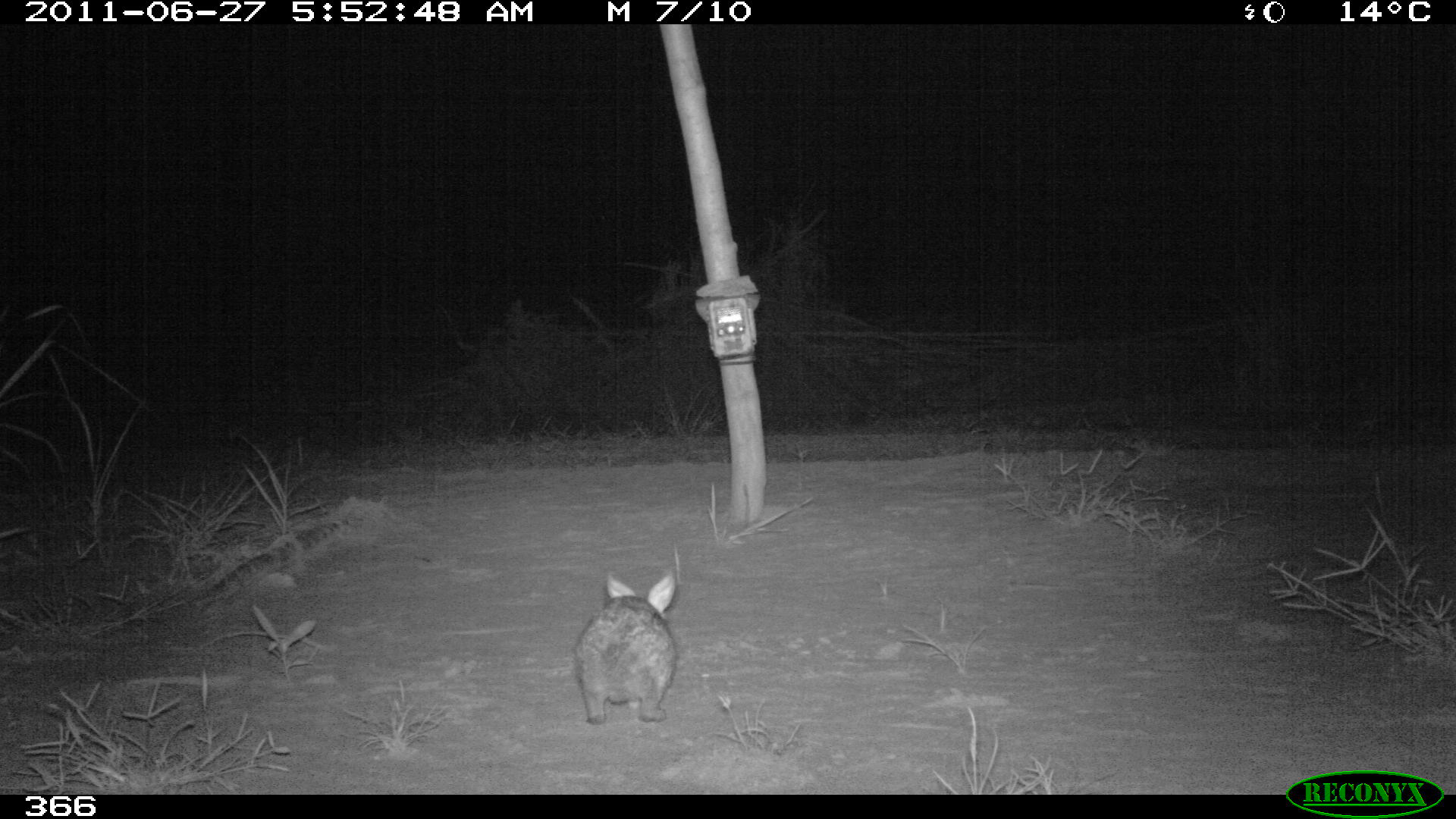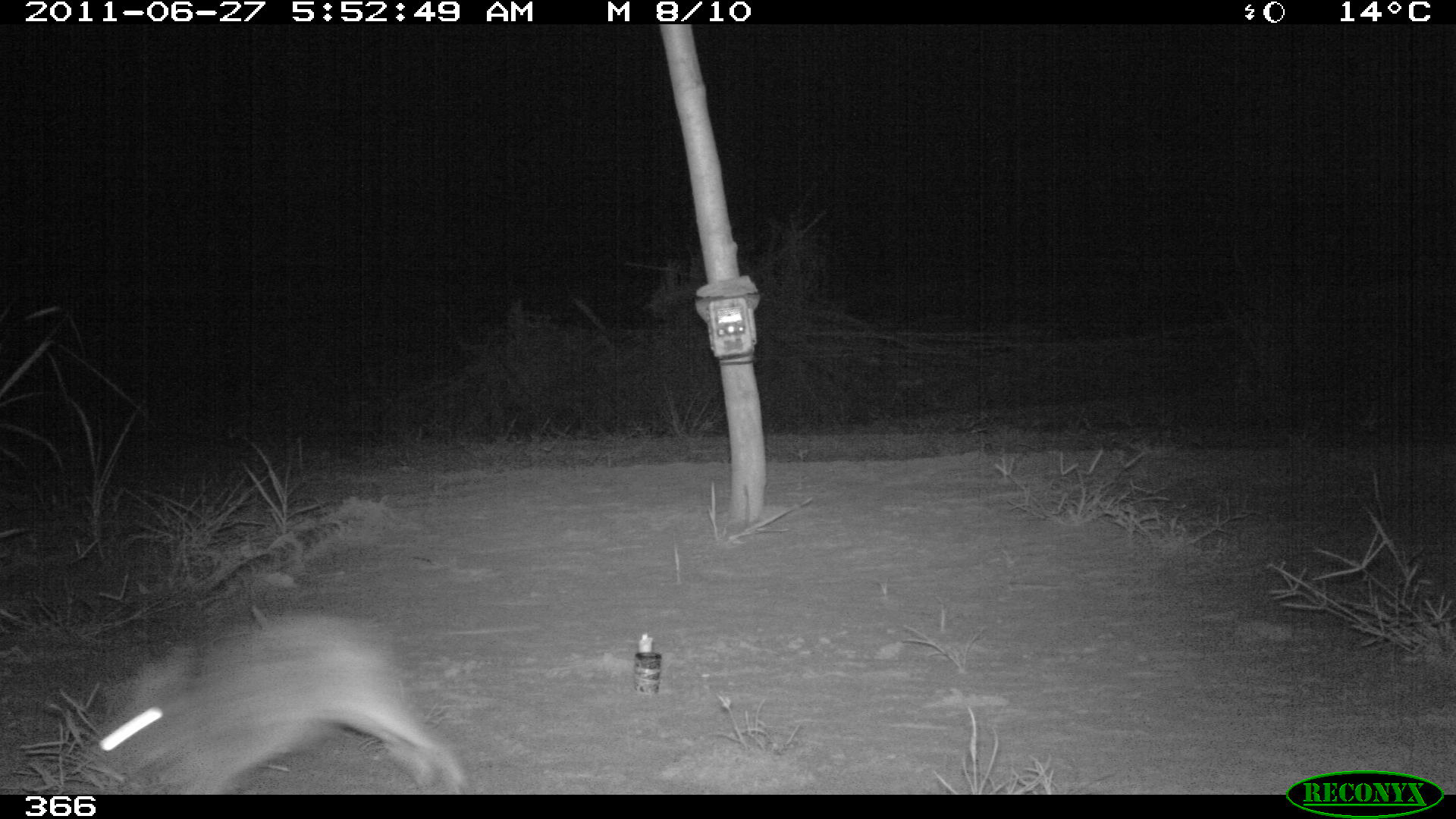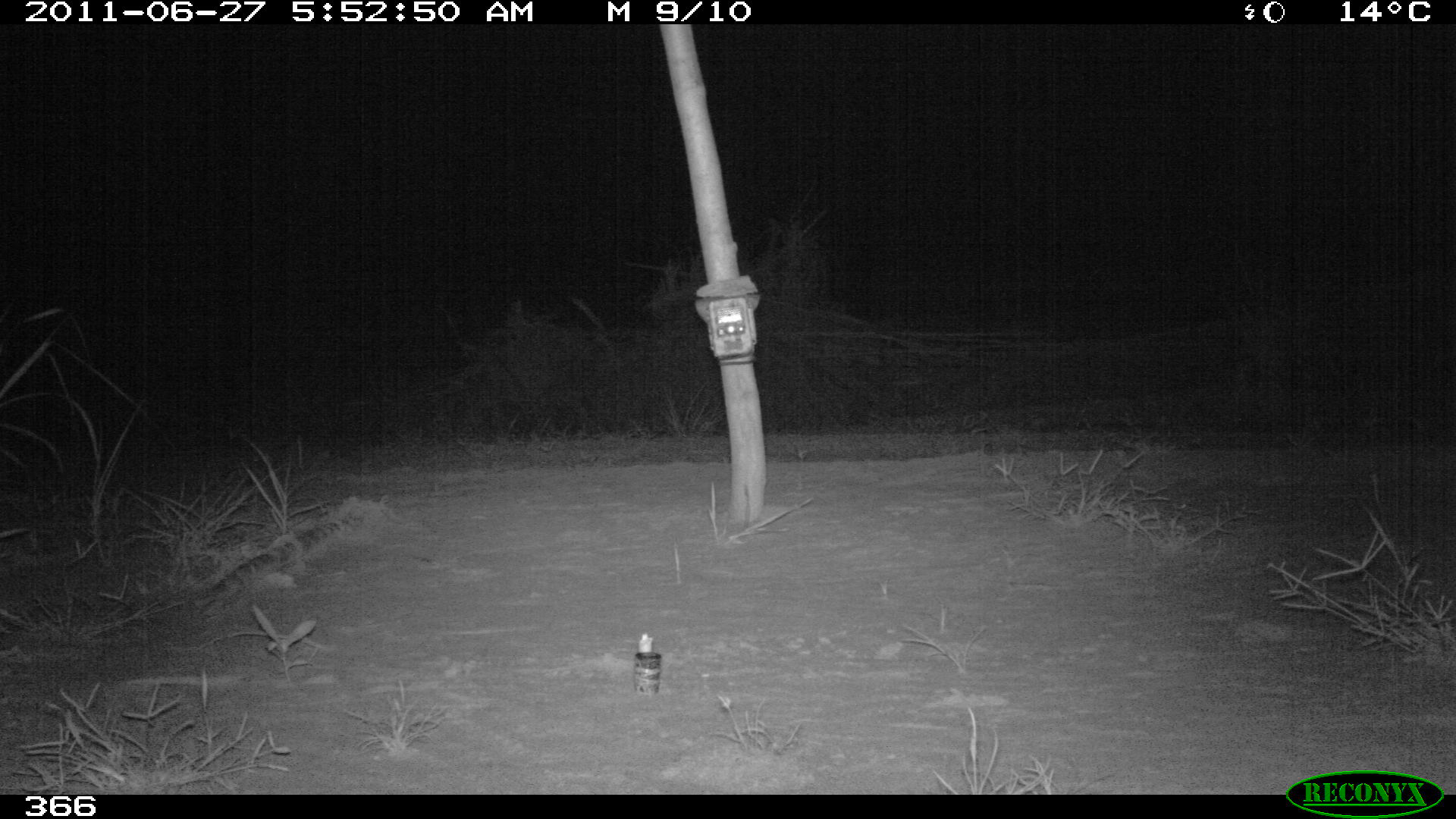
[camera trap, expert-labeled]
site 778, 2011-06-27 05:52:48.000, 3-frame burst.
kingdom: Animalia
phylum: Chordata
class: Mammalia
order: Lagomorpha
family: Leporidae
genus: Sylvilagus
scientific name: Sylvilagus brasiliensis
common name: tapeti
Sylvilagus brasiliensis (tapeti).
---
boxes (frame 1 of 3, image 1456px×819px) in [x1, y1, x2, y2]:
sylvilagus brasiliensis: [573, 569, 677, 724]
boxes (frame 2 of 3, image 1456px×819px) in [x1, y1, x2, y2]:
sylvilagus brasiliensis: [96, 610, 467, 793]